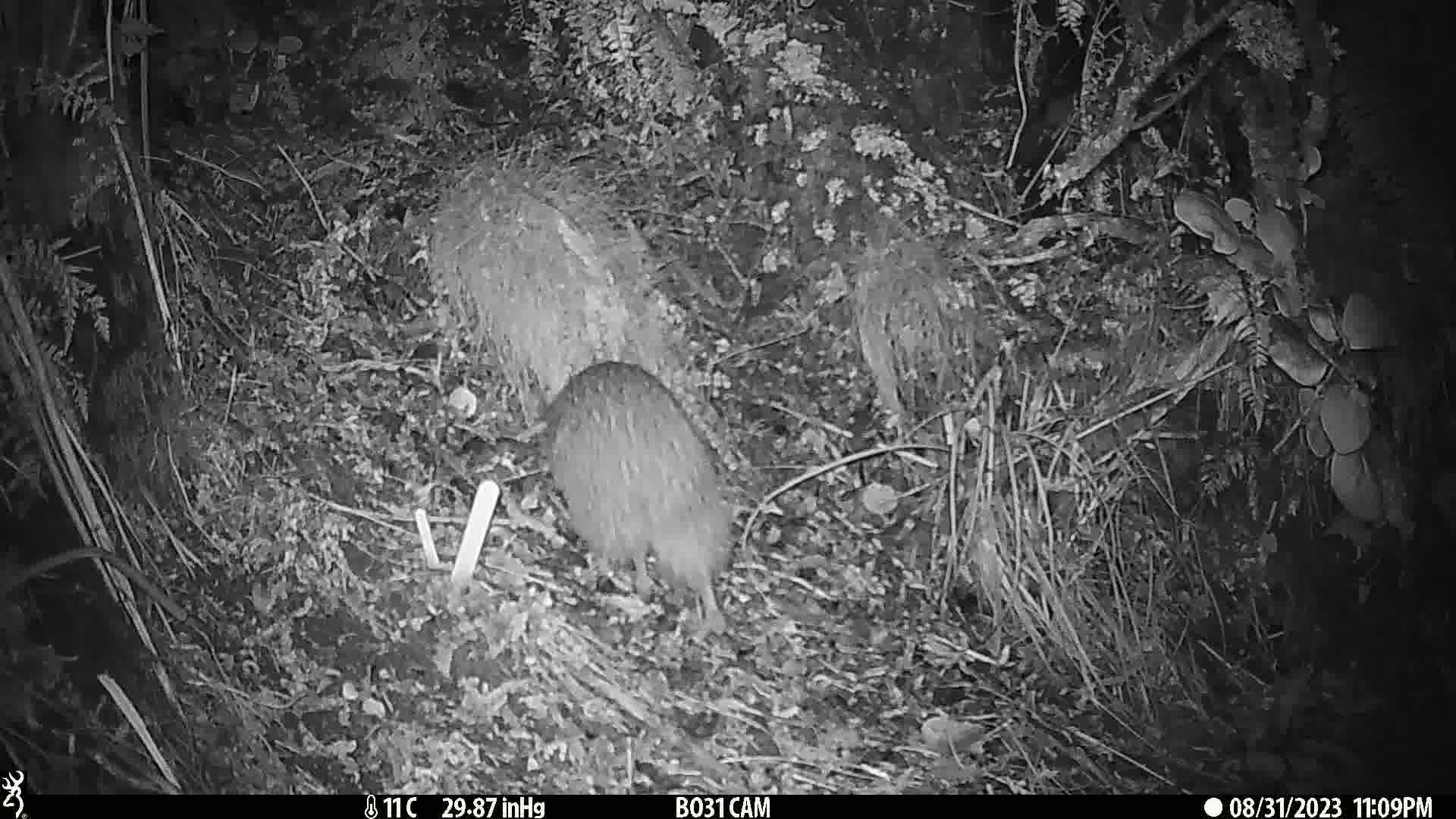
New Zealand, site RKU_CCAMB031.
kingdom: Animalia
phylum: Chordata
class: Aves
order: Apterygiformes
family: Apterygidae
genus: Apteryx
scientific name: Apteryx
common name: kiwi